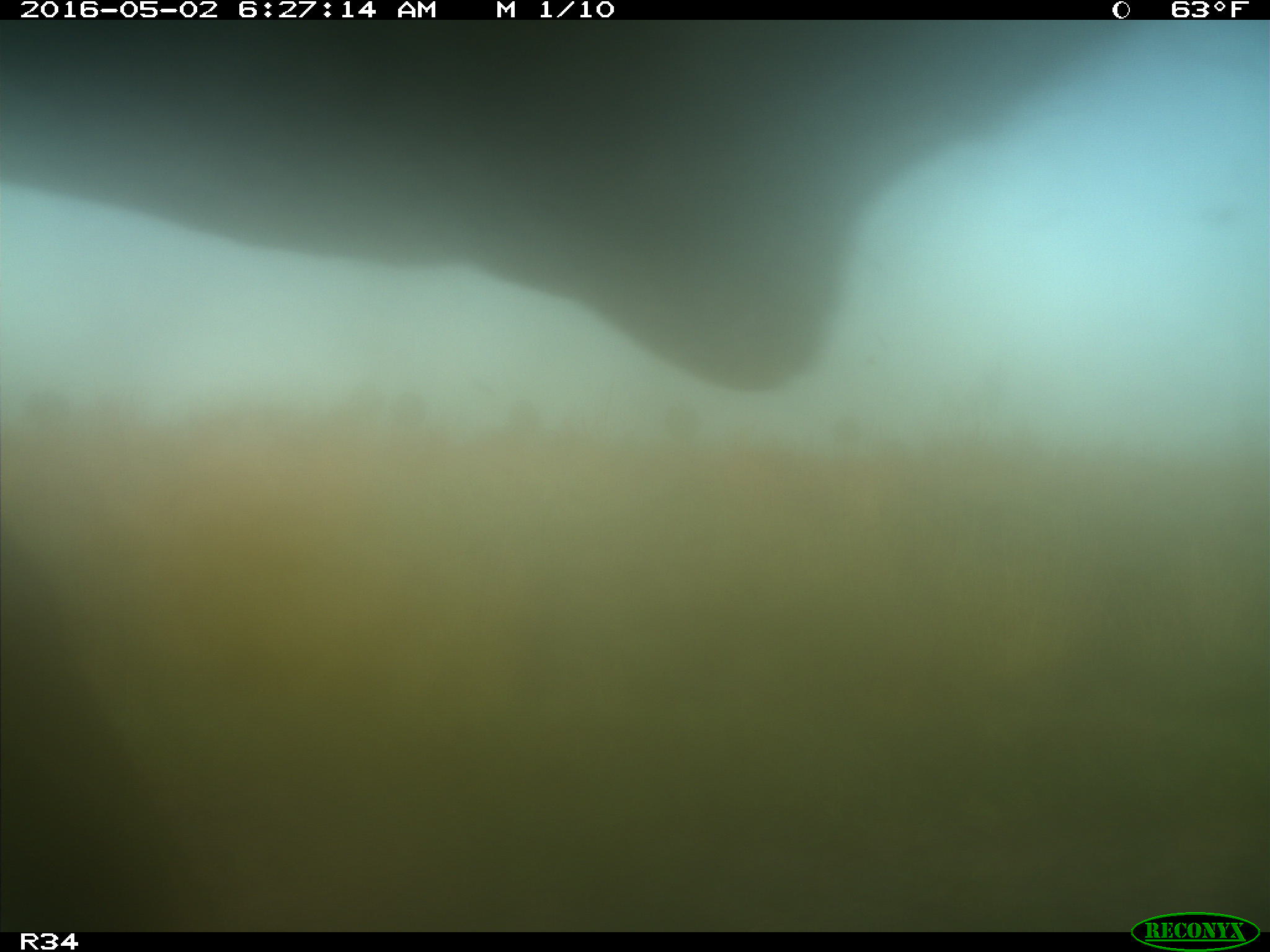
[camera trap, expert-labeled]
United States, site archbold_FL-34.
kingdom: Animalia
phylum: Chordata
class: Mammalia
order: Artiodactyla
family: Bovidae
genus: Bos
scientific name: Bos taurus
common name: domestic cow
Bos taurus (domestic cow).